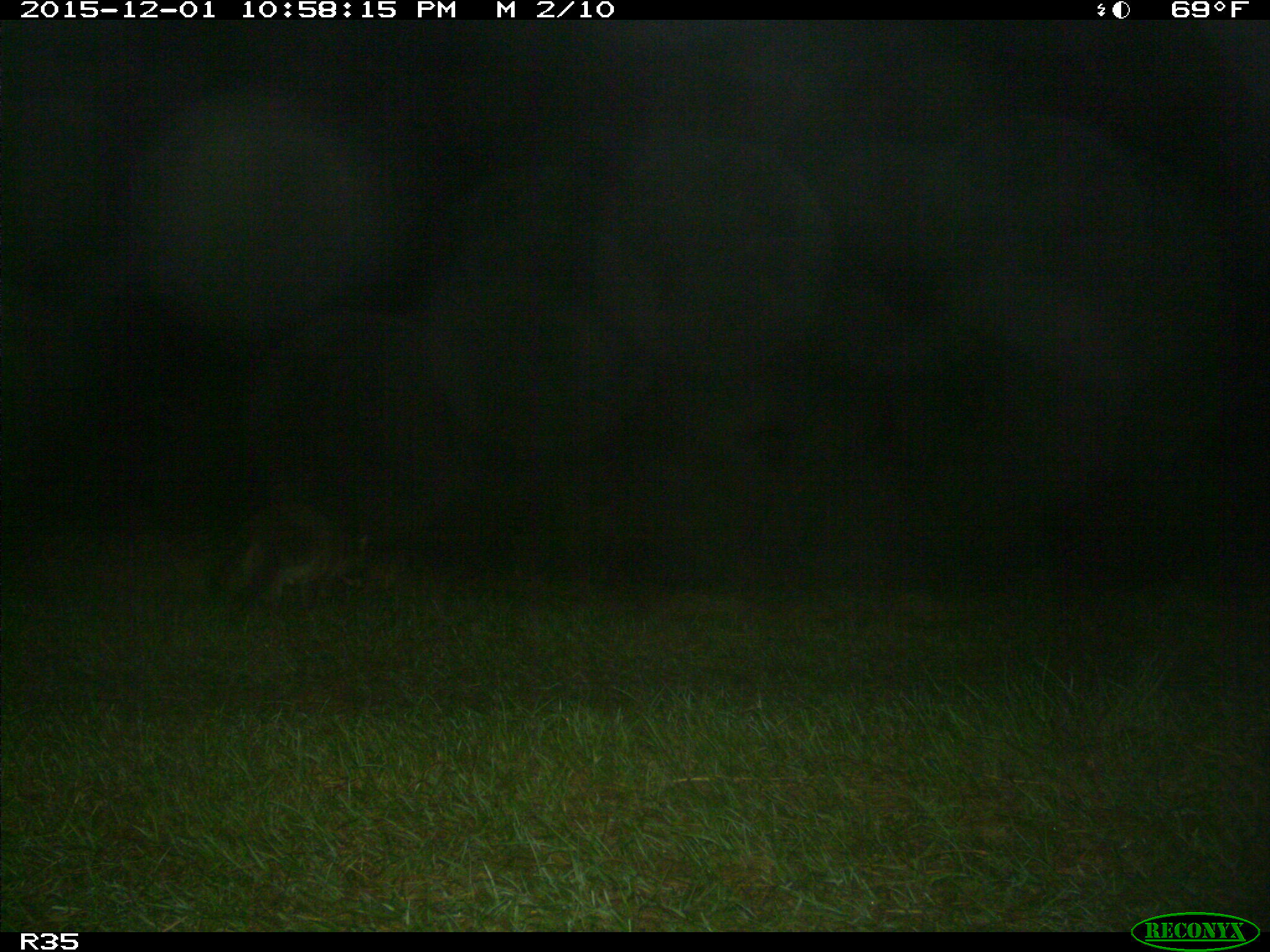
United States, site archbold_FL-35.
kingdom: Animalia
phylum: Chordata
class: Mammalia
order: Carnivora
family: Procyonidae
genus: Procyon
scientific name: Procyon lotor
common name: common raccoon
Procyon lotor (common raccoon).